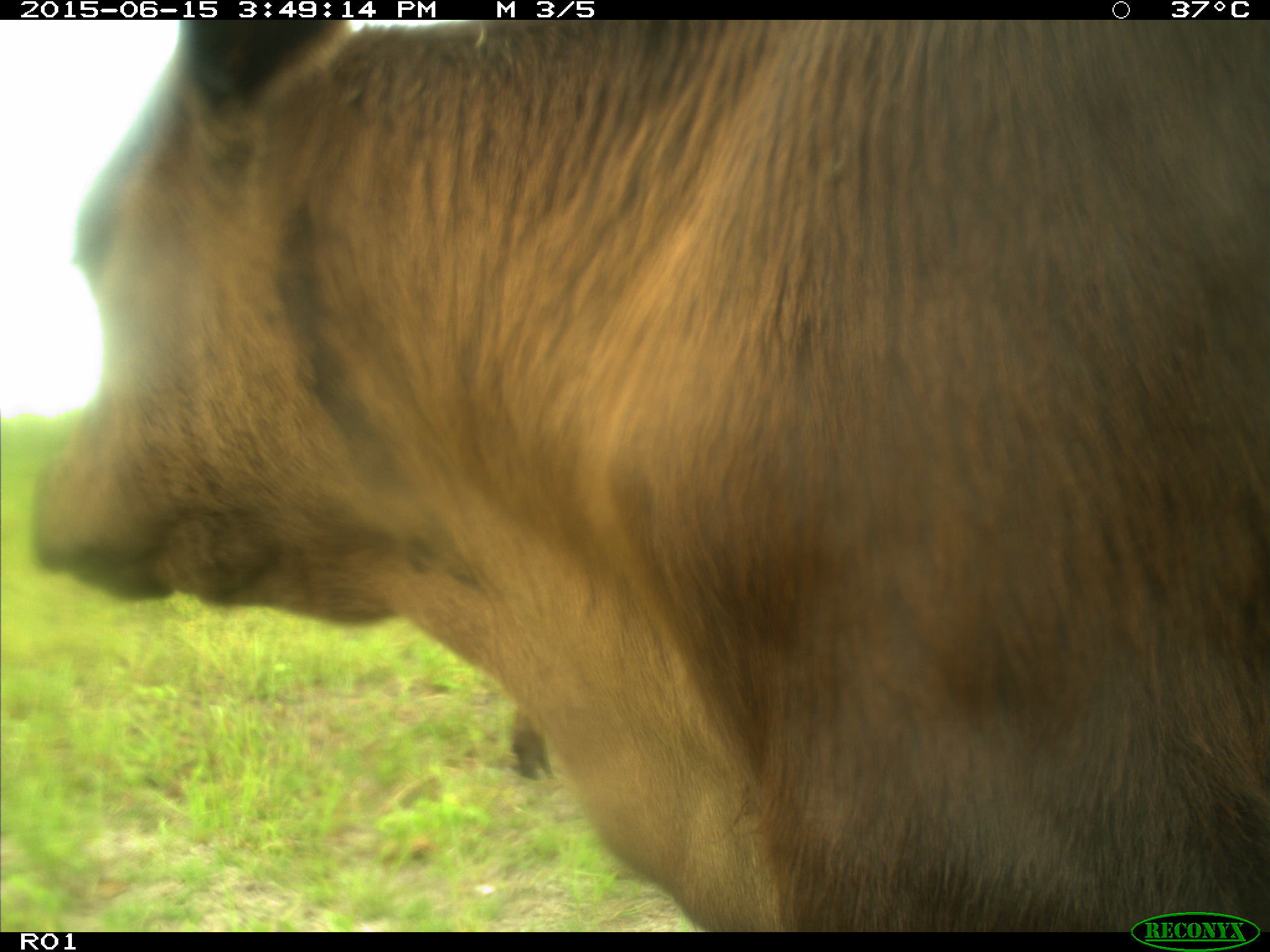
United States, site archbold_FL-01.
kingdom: Animalia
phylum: Chordata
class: Mammalia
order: Artiodactyla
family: Bovidae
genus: Bos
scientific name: Bos taurus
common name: domestic cow